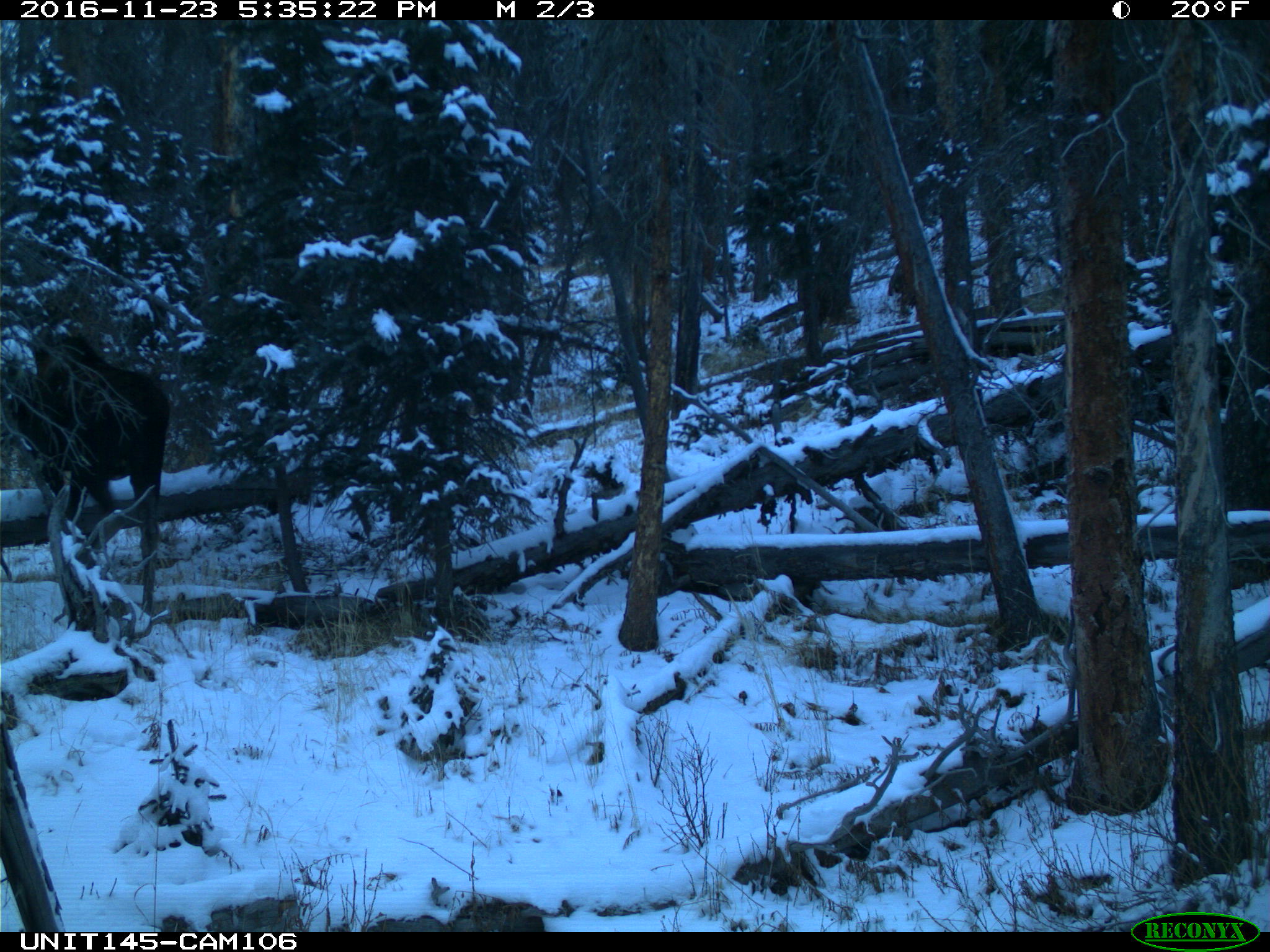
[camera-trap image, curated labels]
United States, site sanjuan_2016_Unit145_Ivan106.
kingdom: Animalia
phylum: Chordata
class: Mammalia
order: Artiodactyla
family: Cervidae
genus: Alces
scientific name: Alces alces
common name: moose